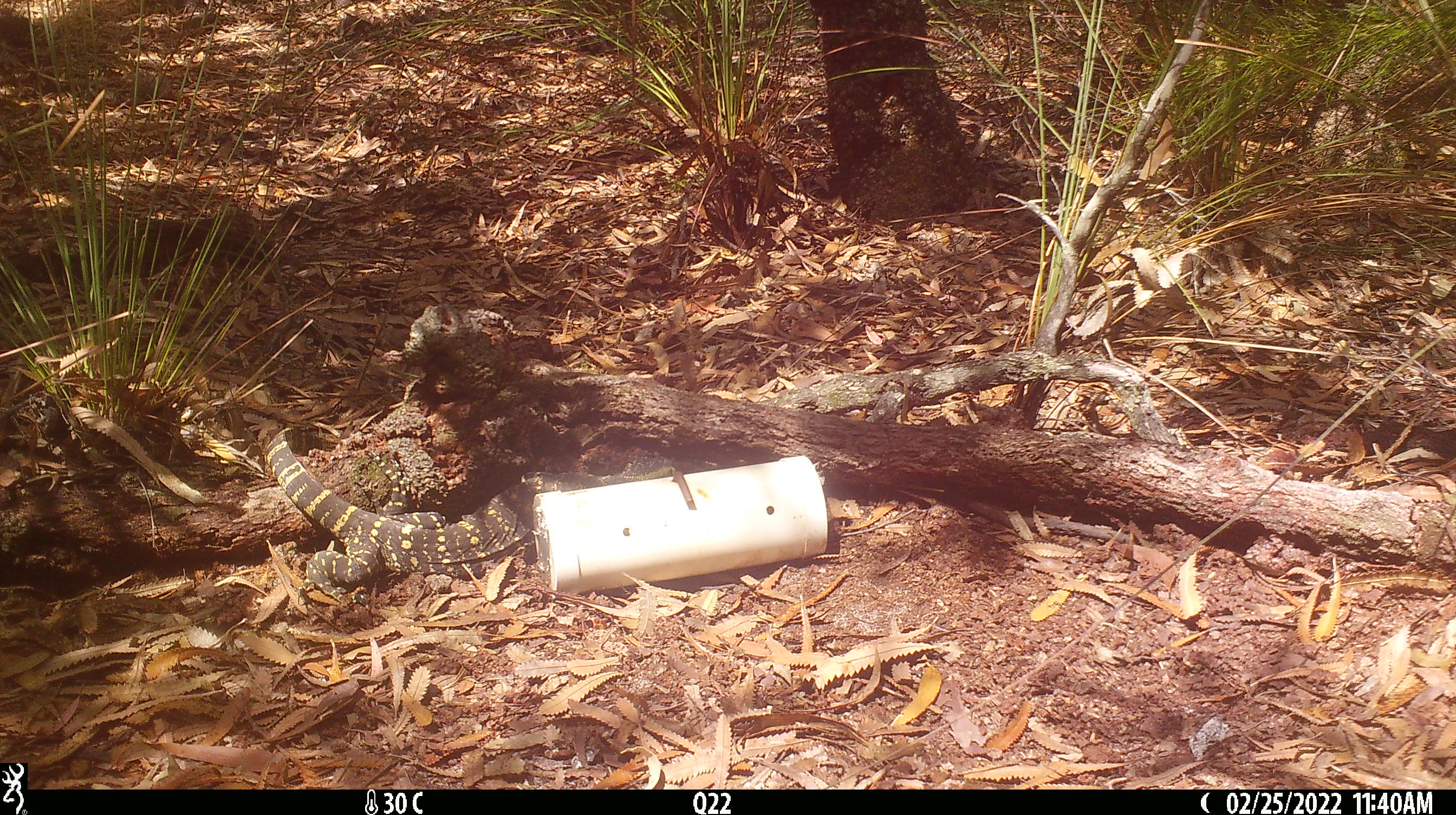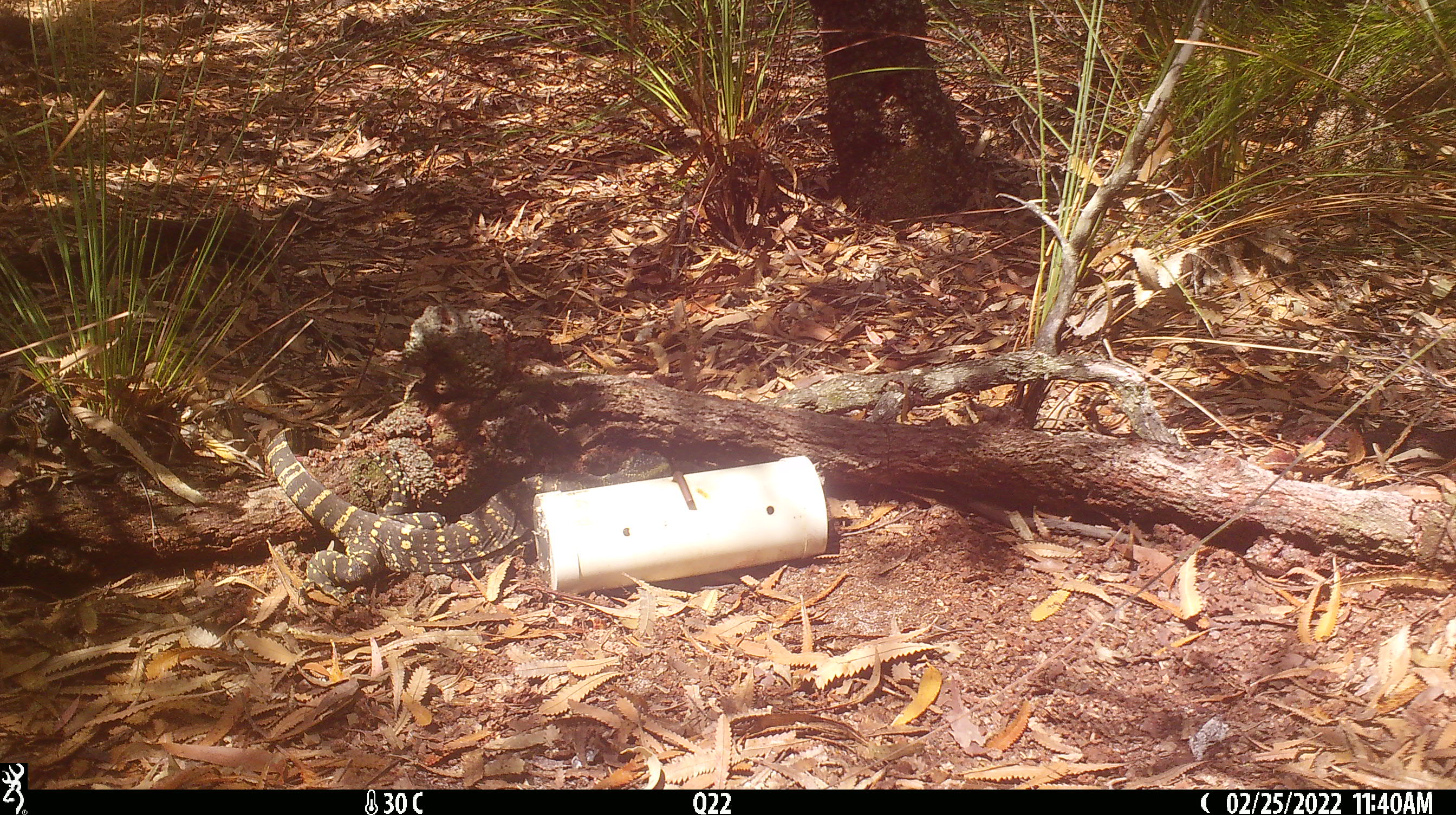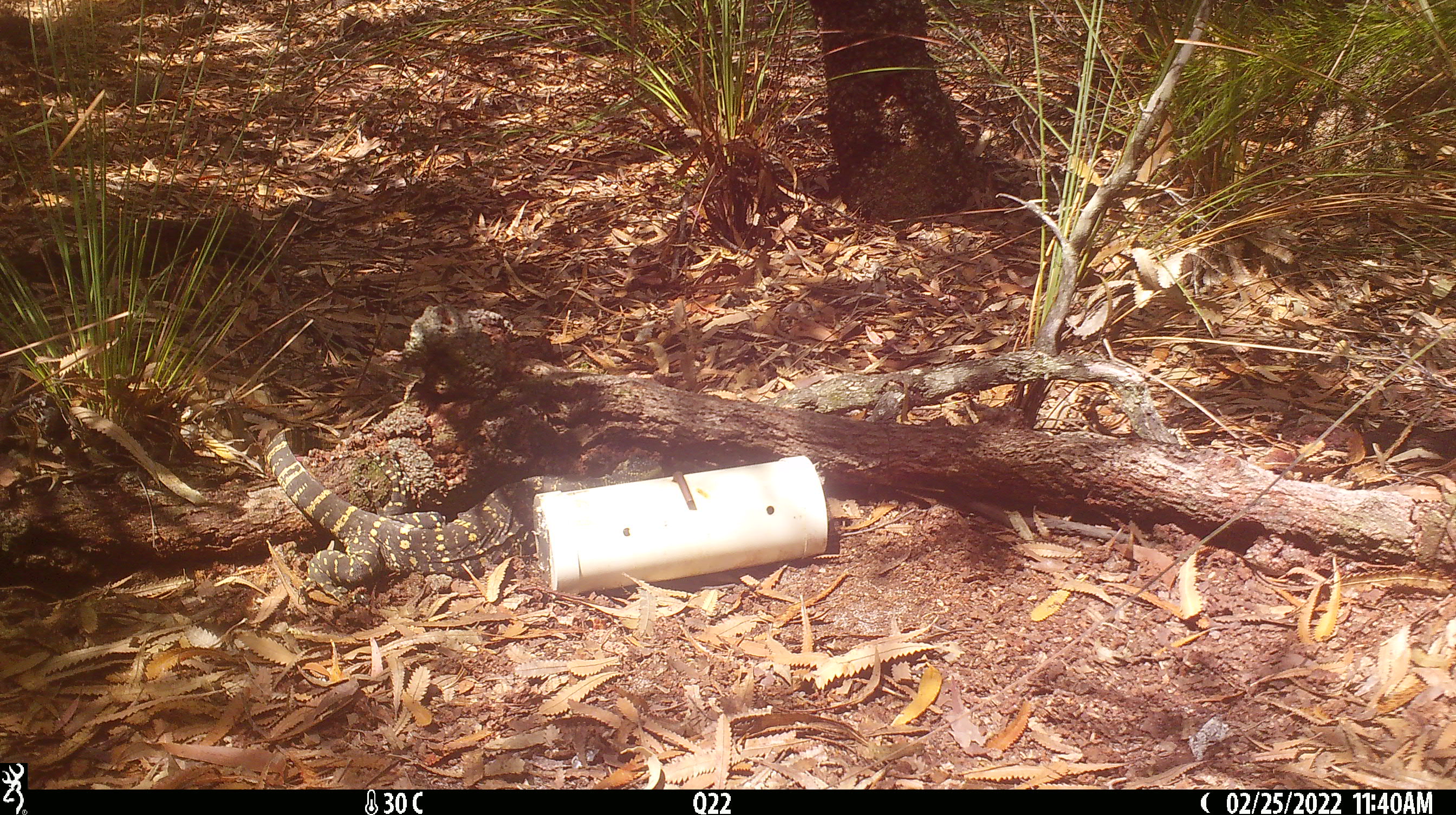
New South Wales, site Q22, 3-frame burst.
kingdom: Animalia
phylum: Chordata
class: Reptilia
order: Squamata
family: Varanidae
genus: Varanus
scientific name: Varanus varius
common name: lace monitor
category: goanna